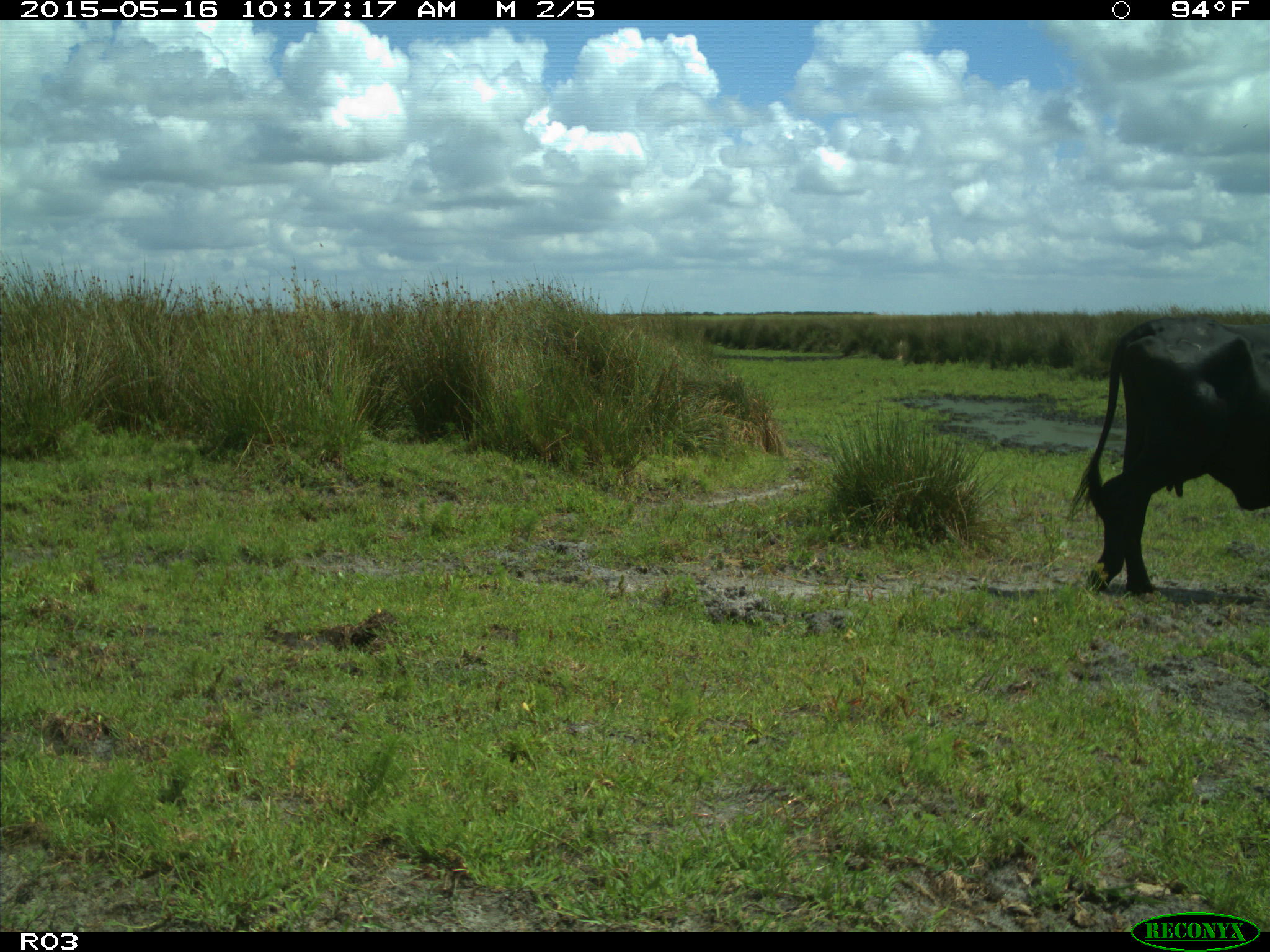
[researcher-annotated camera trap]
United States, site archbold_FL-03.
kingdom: Animalia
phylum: Chordata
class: Mammalia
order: Artiodactyla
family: Bovidae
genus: Bos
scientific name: Bos taurus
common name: domestic cow